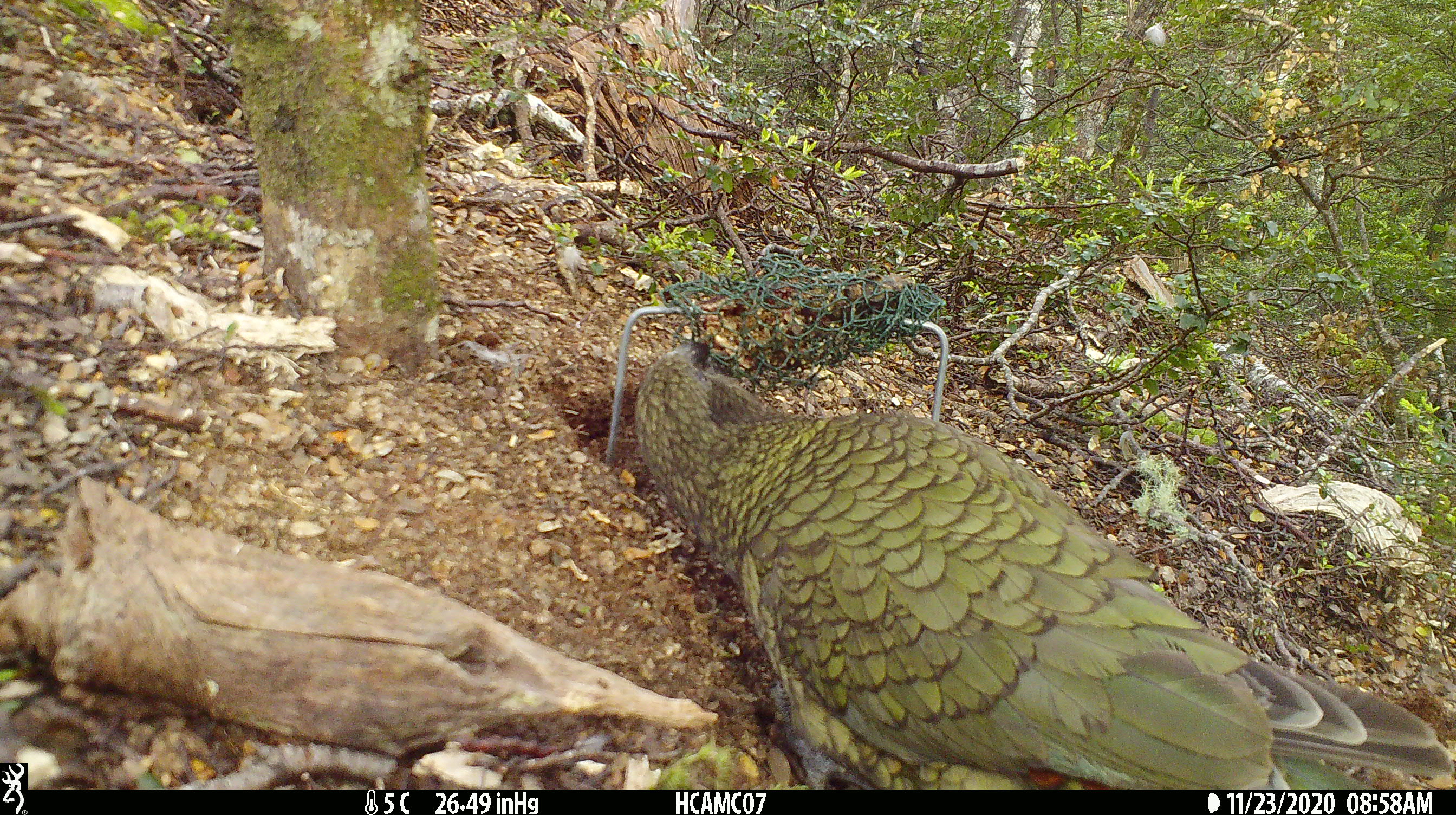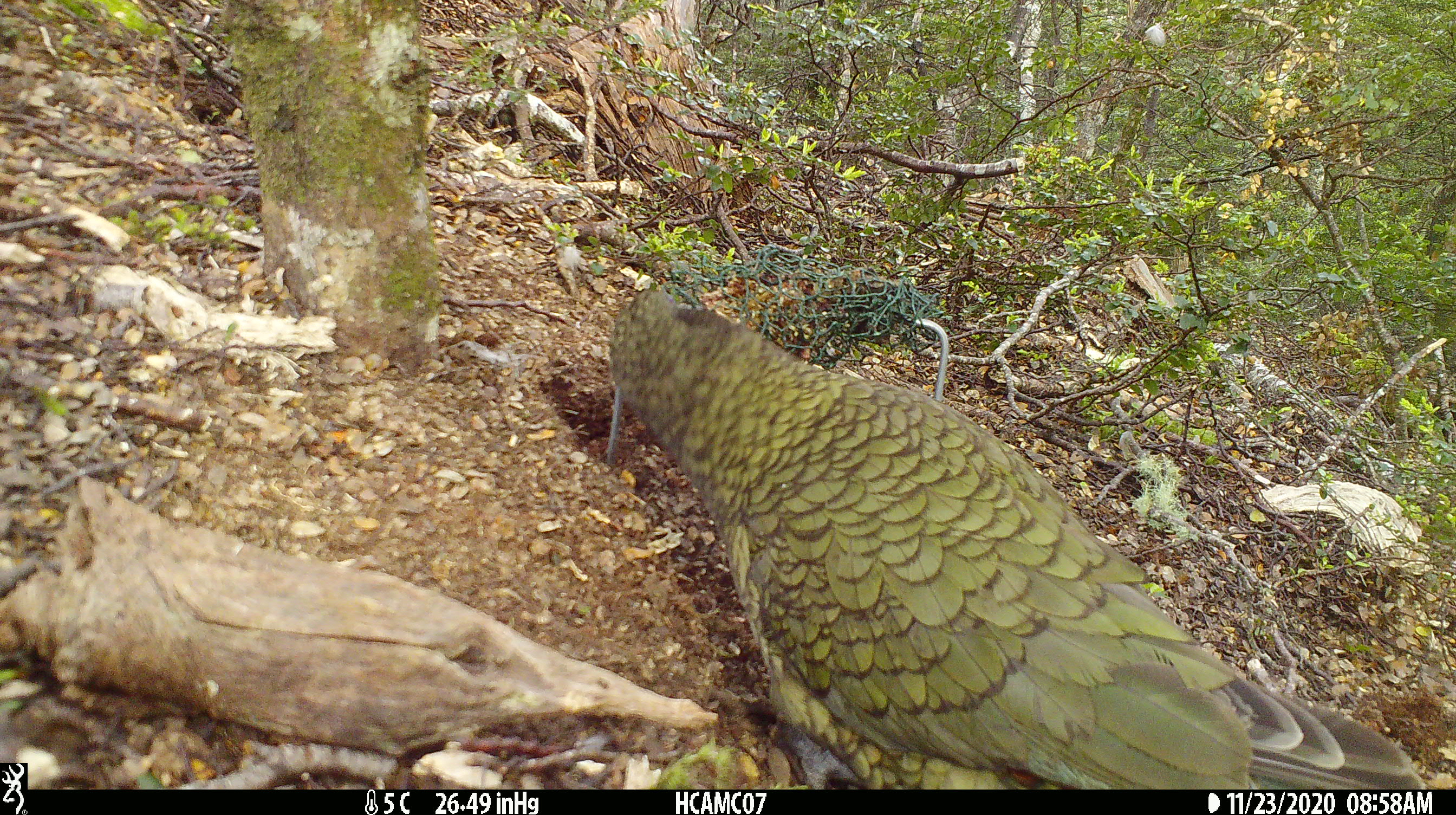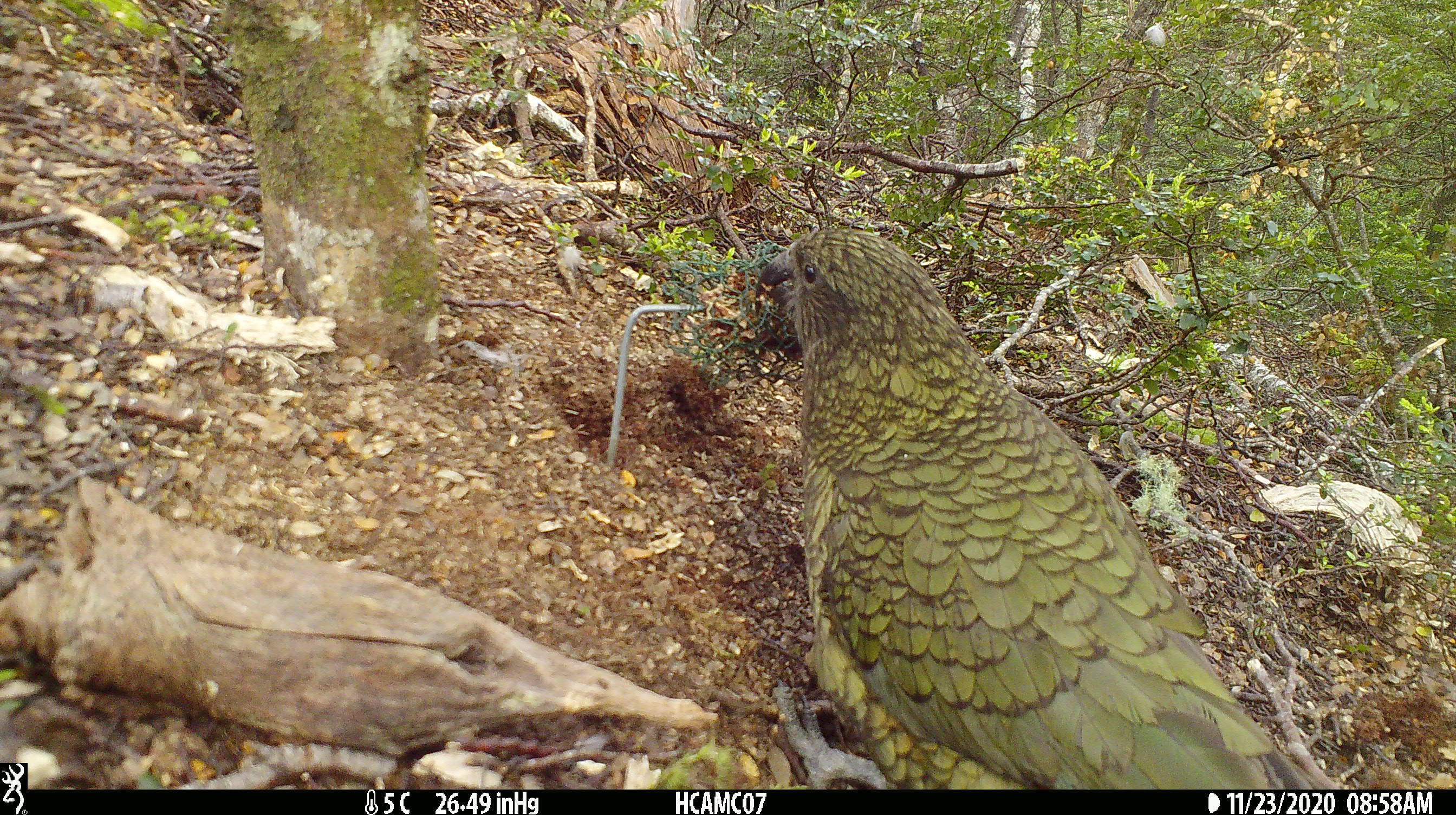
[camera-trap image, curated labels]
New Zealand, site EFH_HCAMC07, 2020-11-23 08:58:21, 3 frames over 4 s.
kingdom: Animalia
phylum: Chordata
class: Aves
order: Psittaciformes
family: Strigopidae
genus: Nestor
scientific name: Nestor notabilis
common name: kea